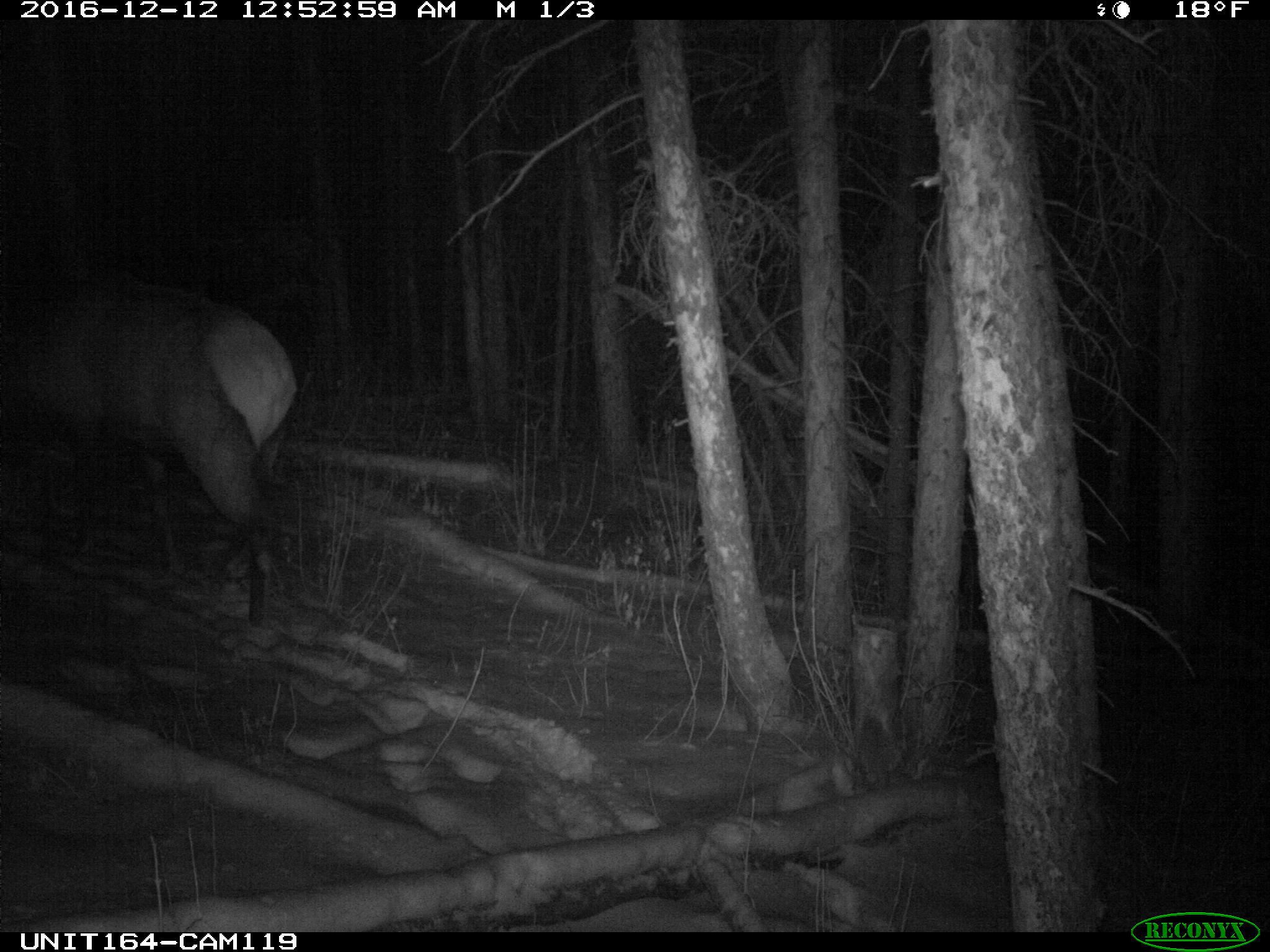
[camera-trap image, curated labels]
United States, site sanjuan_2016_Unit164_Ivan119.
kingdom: Animalia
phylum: Chordata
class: Mammalia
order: Artiodactyla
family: Cervidae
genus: Cervus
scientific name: Cervus elaphus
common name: red deer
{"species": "Cervus elaphus (red deer)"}